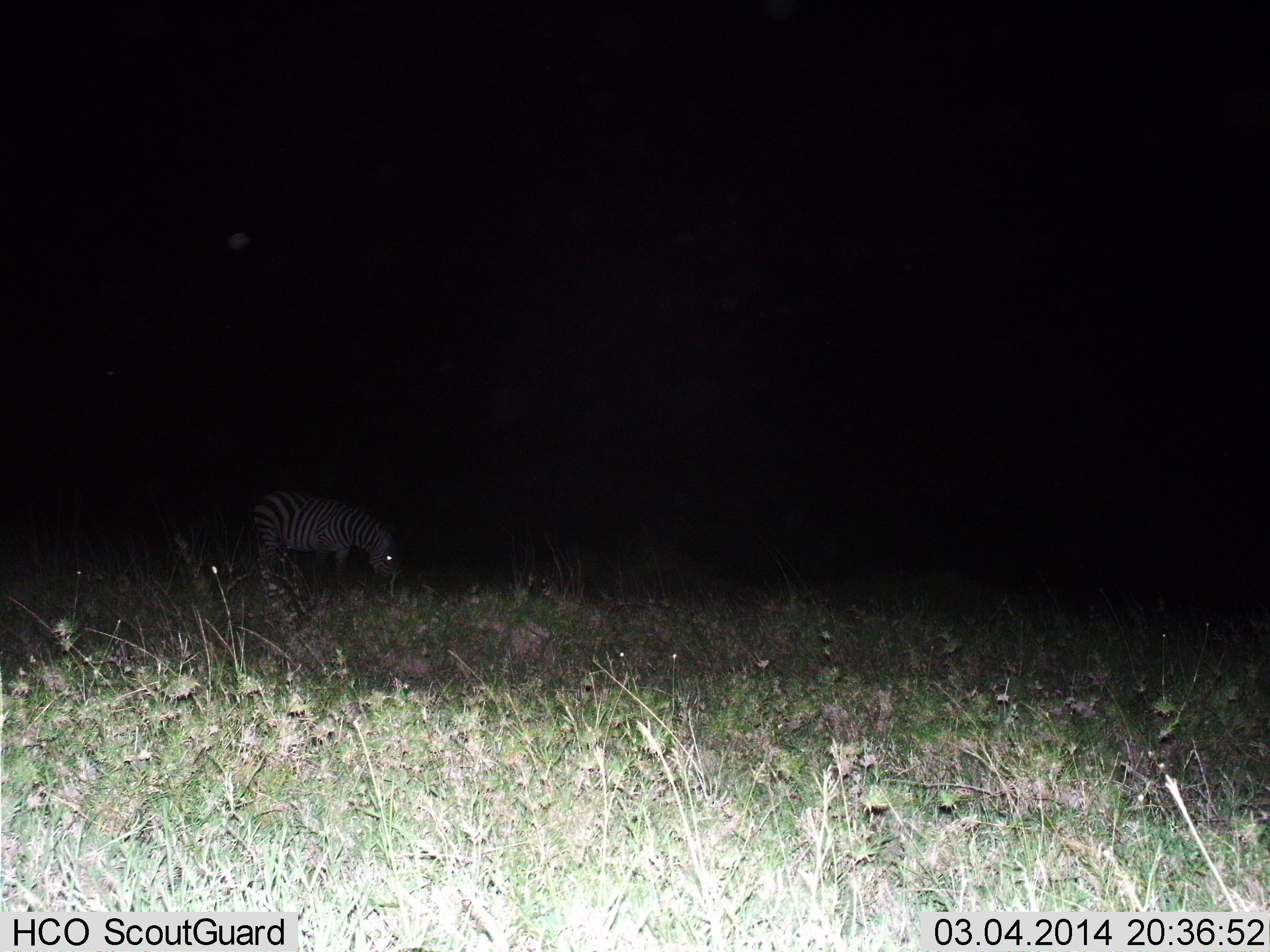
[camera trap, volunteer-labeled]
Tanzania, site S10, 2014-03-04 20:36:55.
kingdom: Animalia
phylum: Chordata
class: Mammalia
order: Perissodactyla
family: Equidae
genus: Equus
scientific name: Equus quagga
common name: plains zebra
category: zebra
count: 1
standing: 20%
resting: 10%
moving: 0%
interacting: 0%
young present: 0%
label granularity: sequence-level